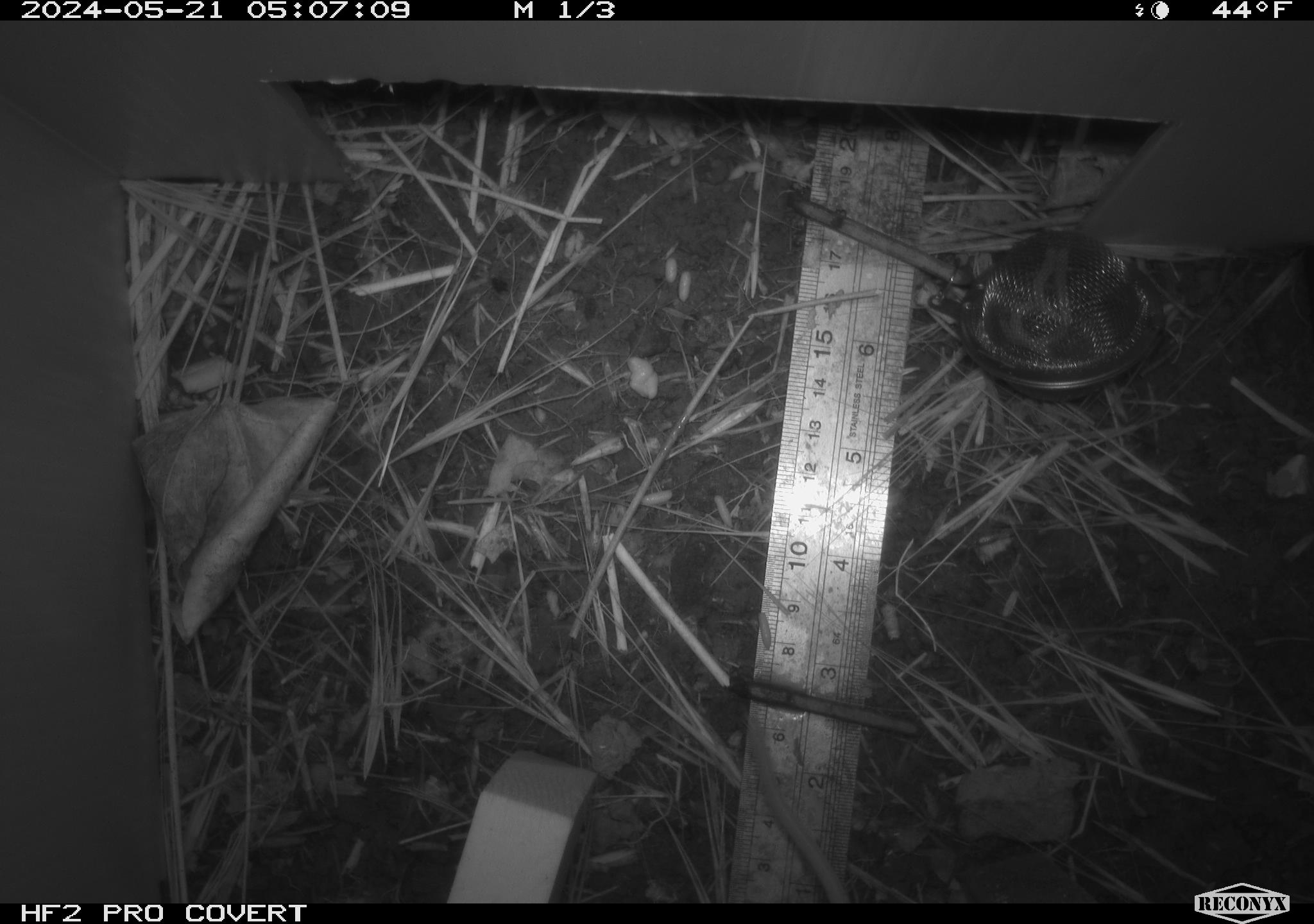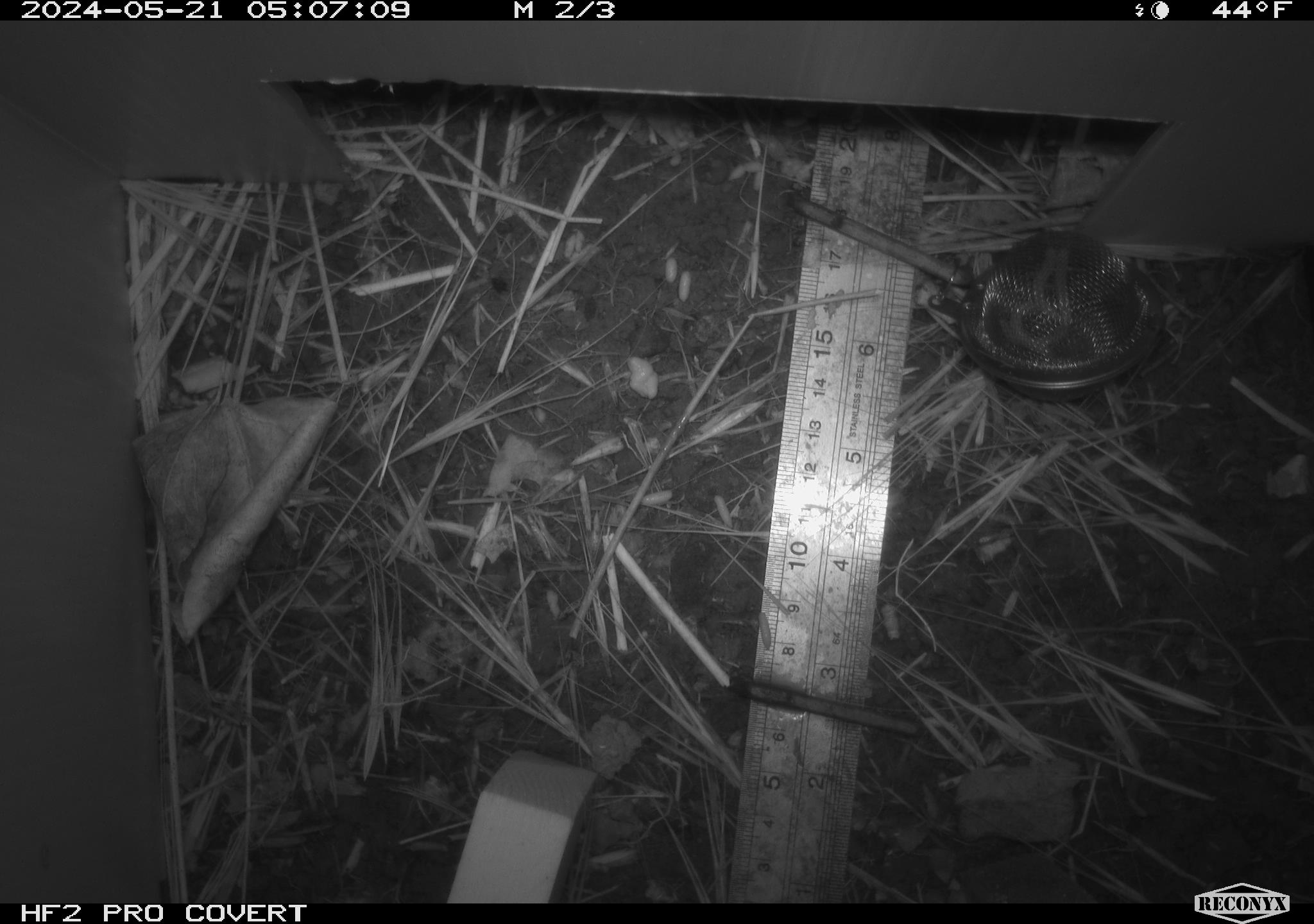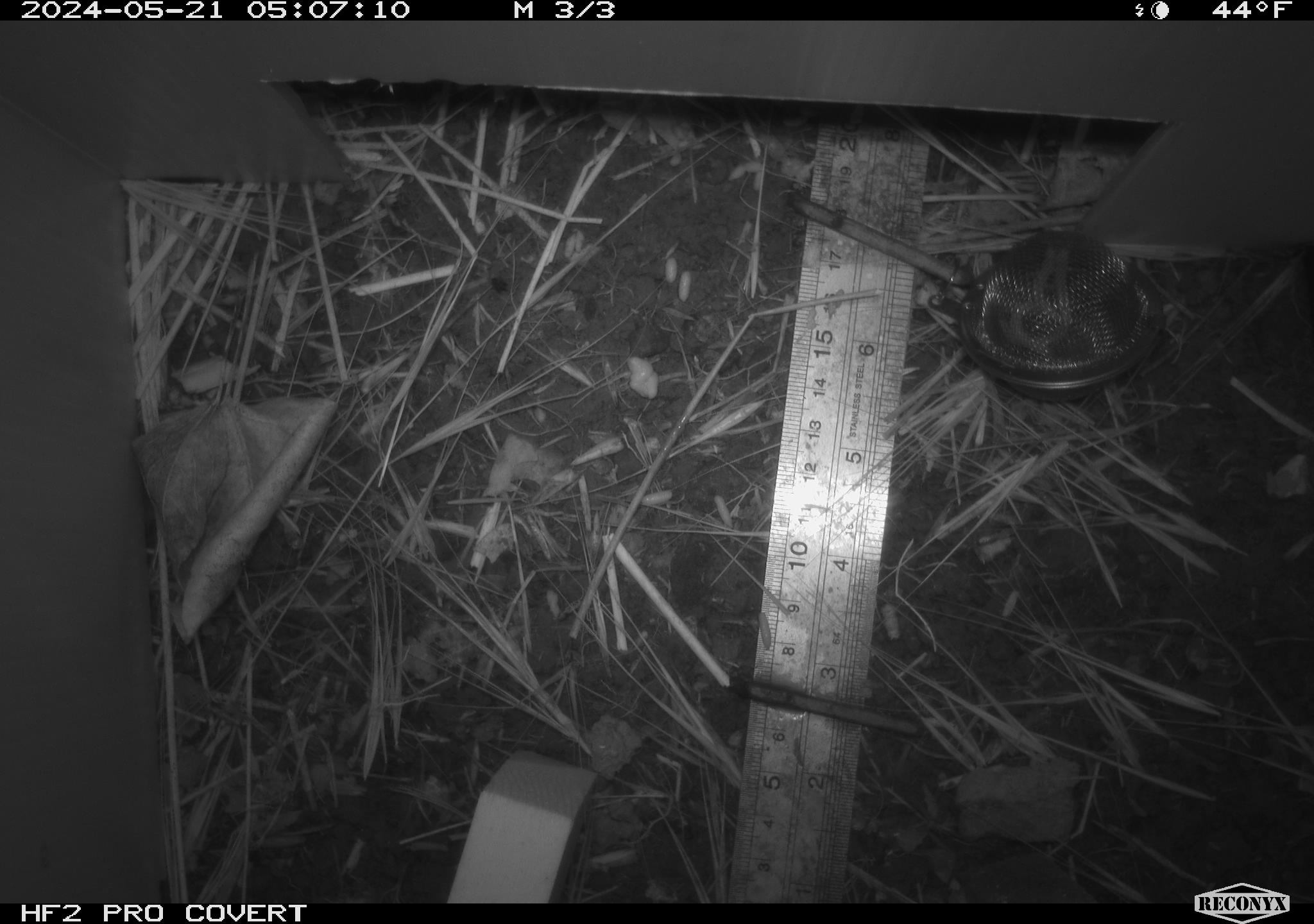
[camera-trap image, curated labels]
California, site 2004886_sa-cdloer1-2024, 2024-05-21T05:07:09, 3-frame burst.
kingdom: Animalia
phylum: Chordata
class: Mammalia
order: Rodentia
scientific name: Rodentia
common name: mouse species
Mouse species (Rodentia).